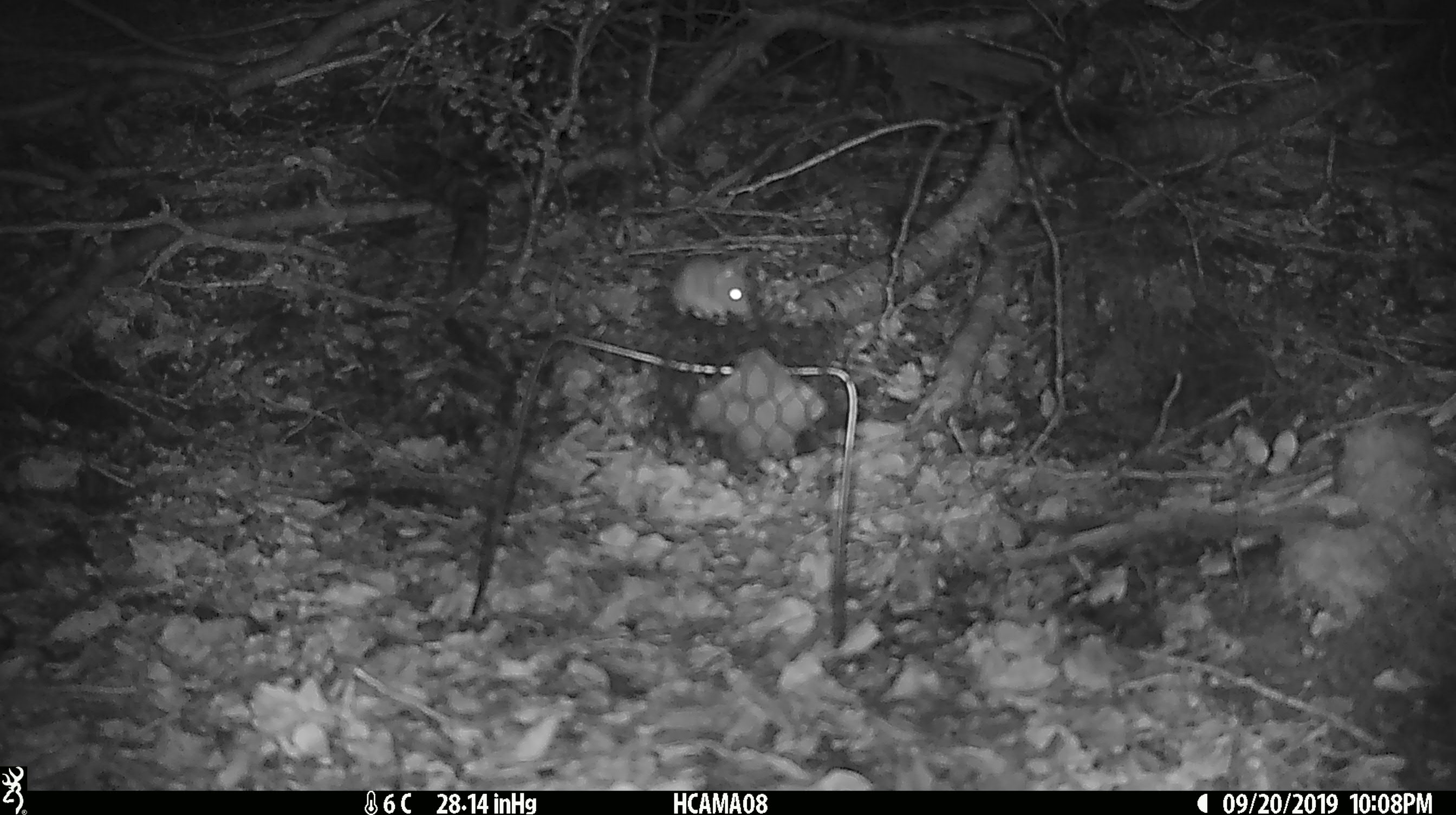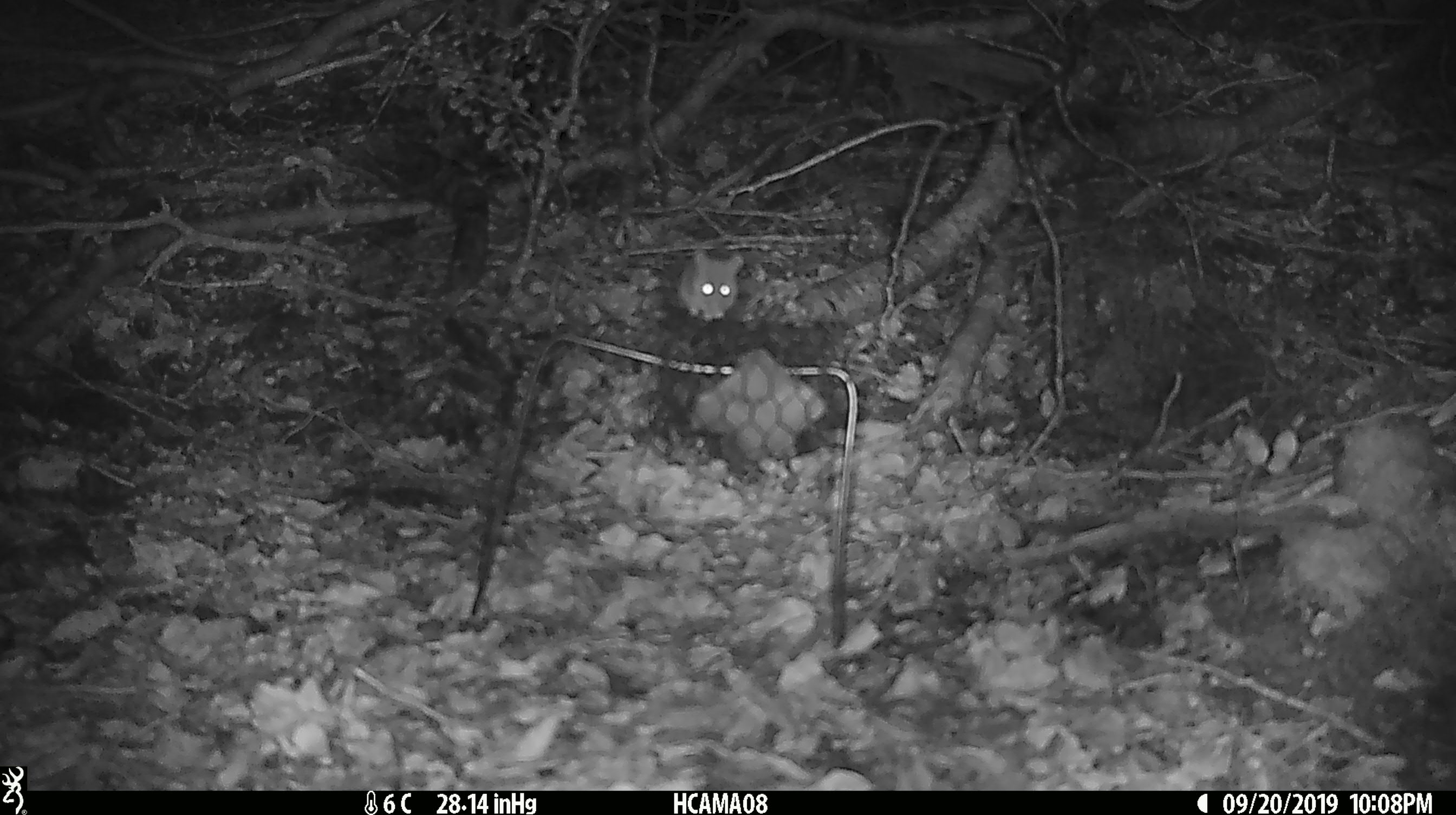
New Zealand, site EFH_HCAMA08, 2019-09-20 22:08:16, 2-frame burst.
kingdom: Animalia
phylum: Chordata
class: Mammalia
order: Rodentia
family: Muridae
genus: Mus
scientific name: Mus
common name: mouse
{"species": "mouse (Mus)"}